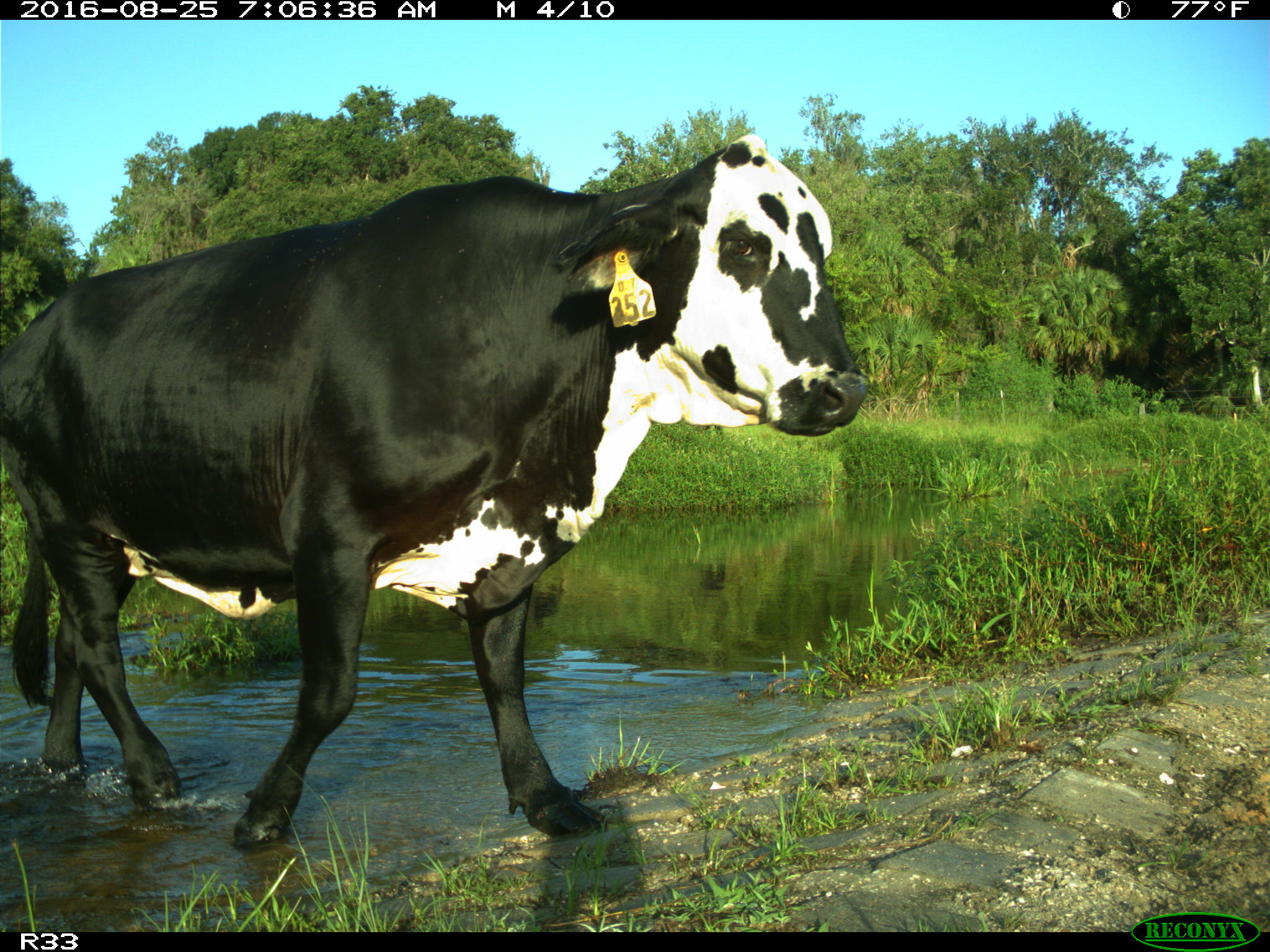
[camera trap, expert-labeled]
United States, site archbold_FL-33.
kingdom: Animalia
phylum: Chordata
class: Mammalia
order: Artiodactyla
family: Bovidae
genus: Bos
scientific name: Bos taurus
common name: domestic cow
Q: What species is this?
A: Bos taurus (domestic cow).